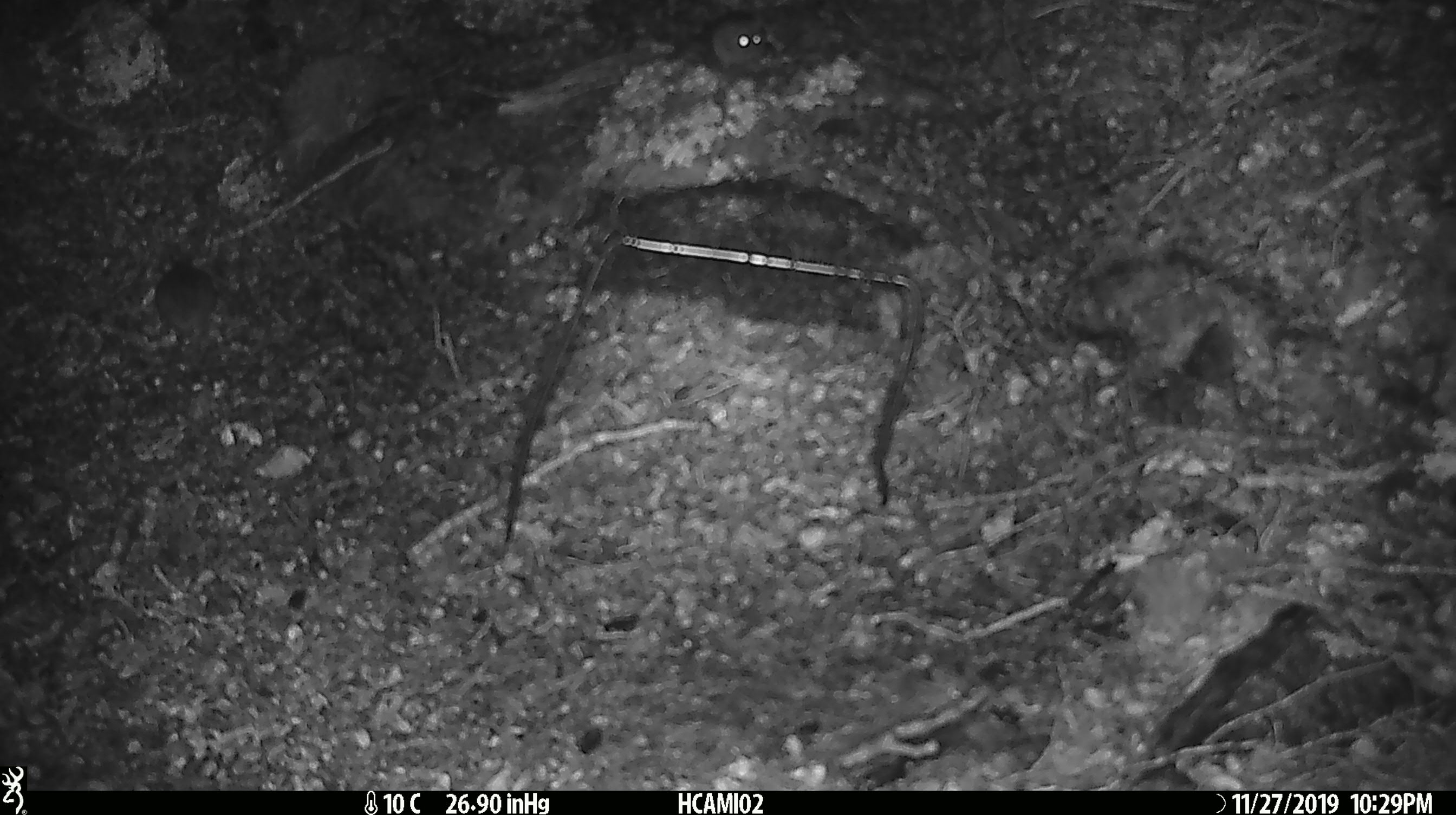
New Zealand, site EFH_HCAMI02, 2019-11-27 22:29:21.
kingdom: Animalia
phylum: Chordata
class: Mammalia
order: Rodentia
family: Muridae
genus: Mus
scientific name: Mus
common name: mouse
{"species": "mouse (Mus)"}